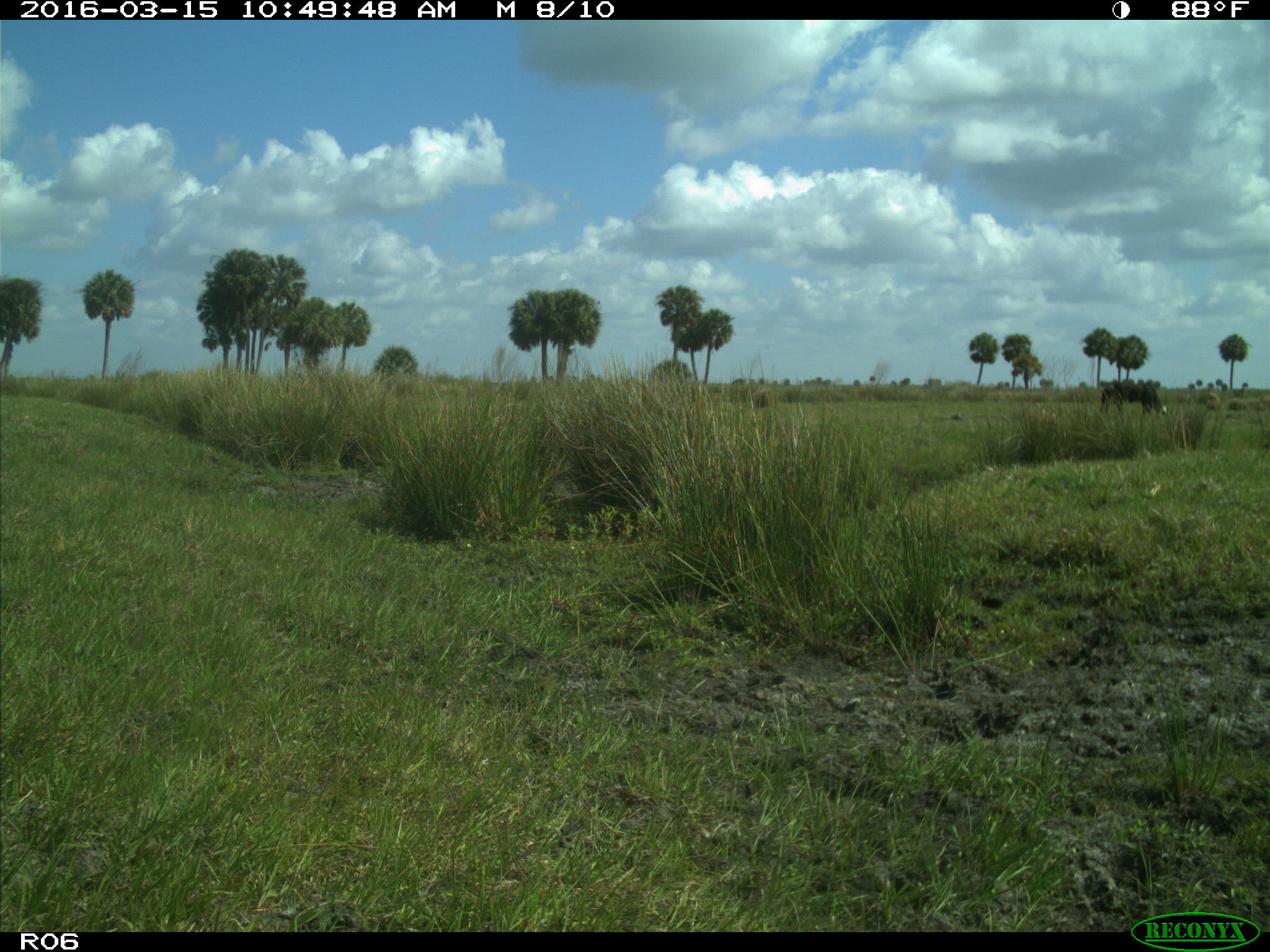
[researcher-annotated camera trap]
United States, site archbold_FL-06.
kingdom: Animalia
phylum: Chordata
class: Mammalia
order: Artiodactyla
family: Bovidae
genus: Bos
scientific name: Bos taurus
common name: domestic cow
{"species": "Bos taurus (domestic cow)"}